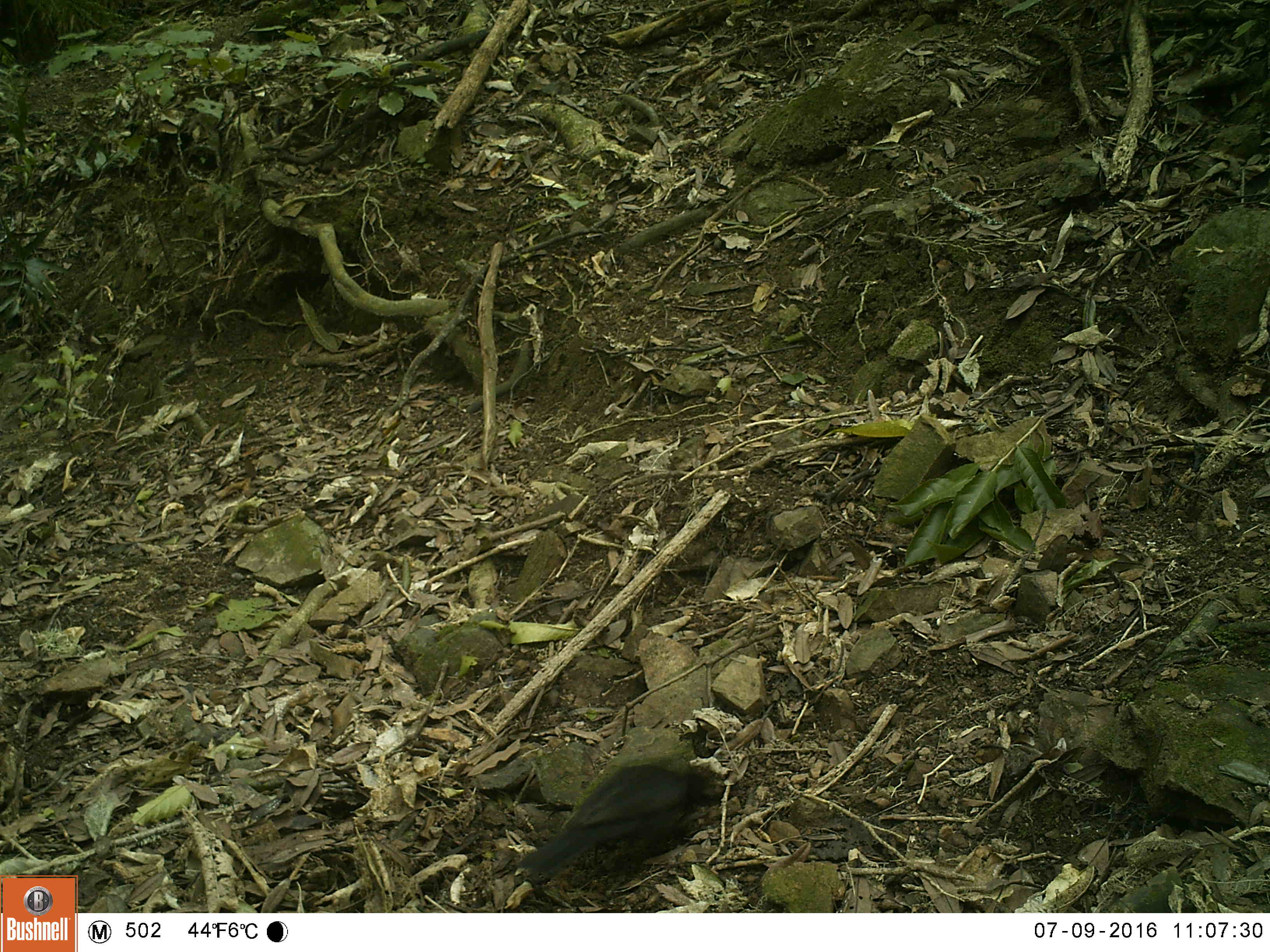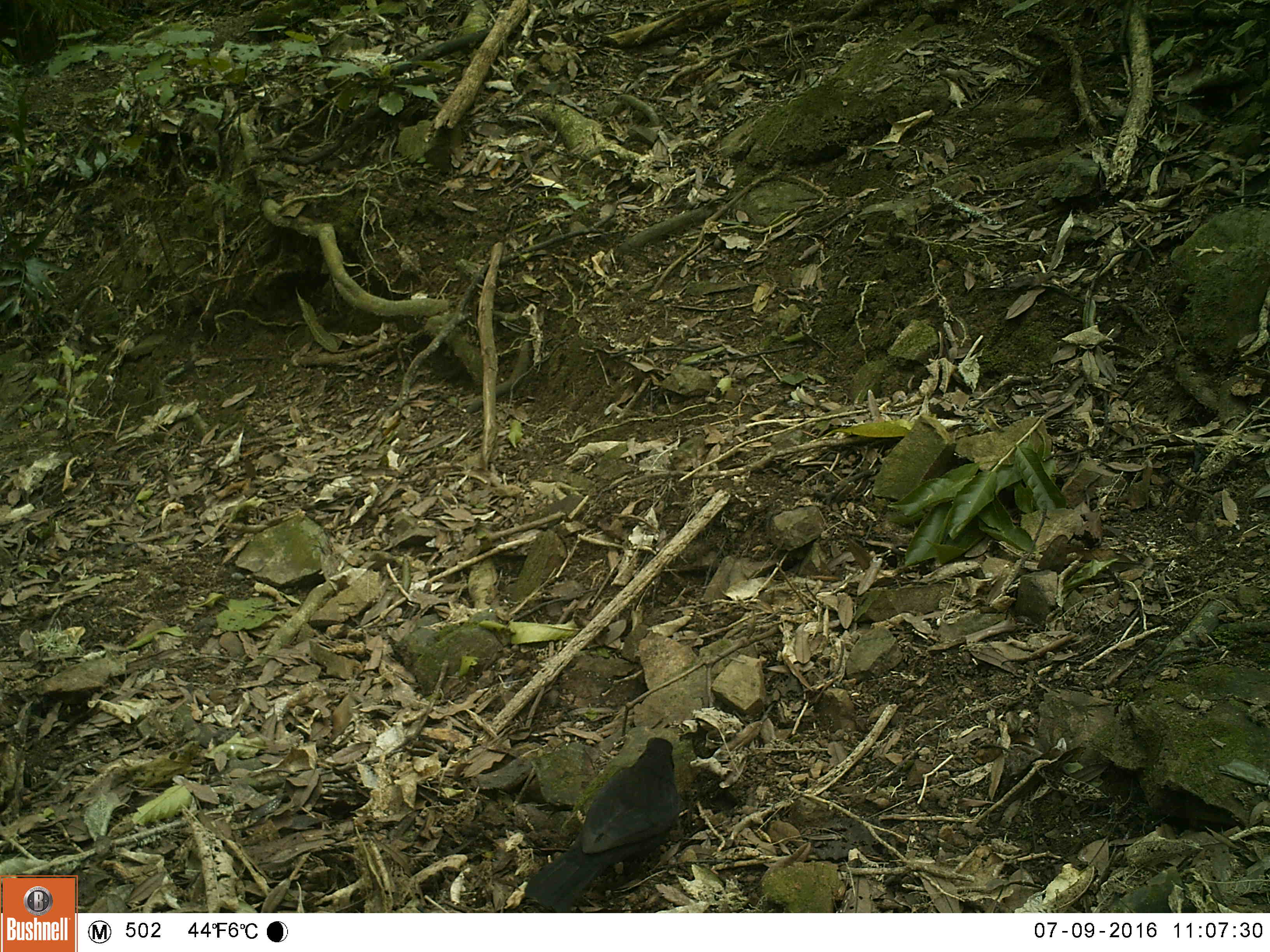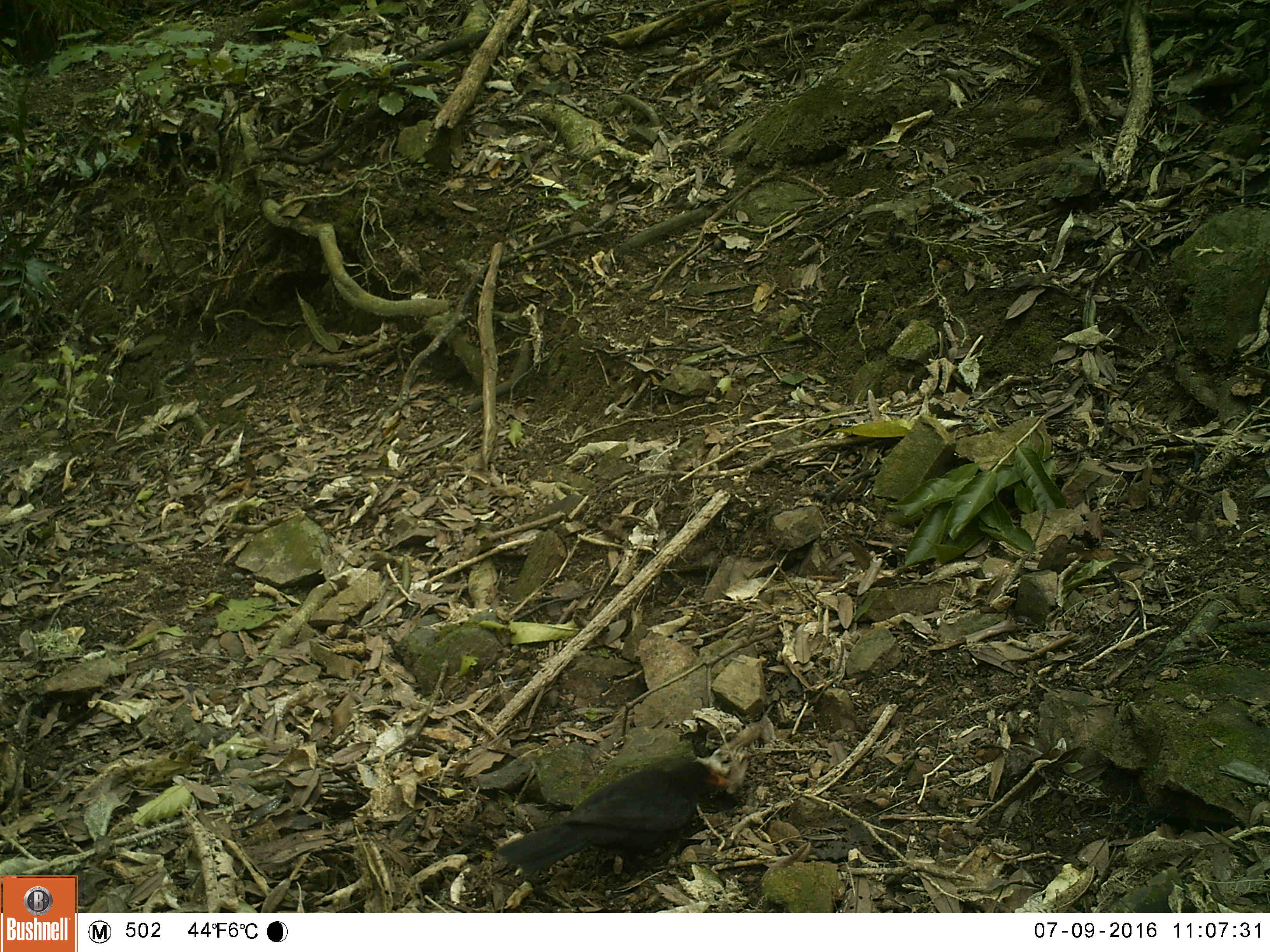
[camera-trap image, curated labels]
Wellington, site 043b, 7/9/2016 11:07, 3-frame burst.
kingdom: Animalia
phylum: Chordata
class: Aves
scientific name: Aves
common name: bird